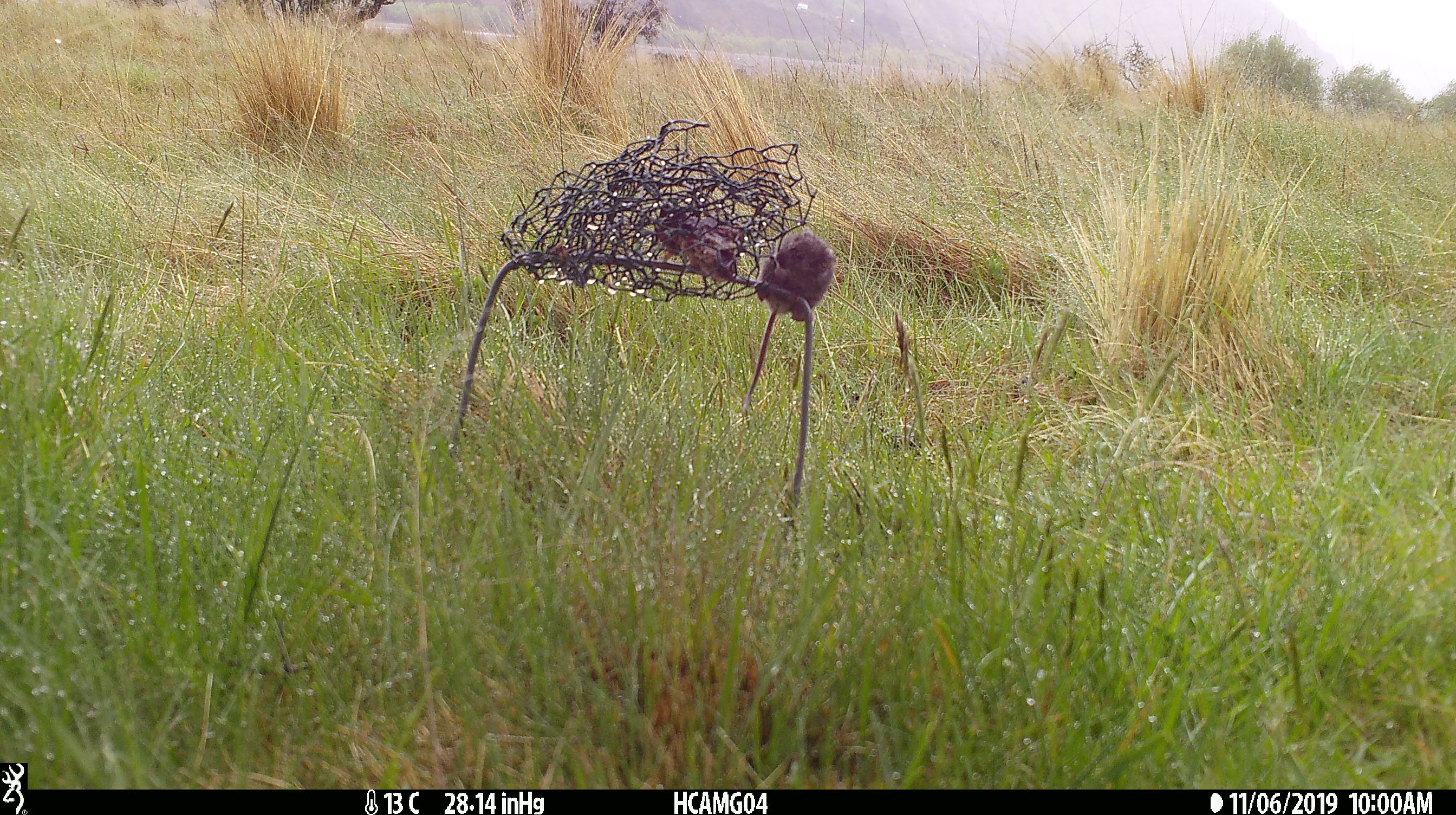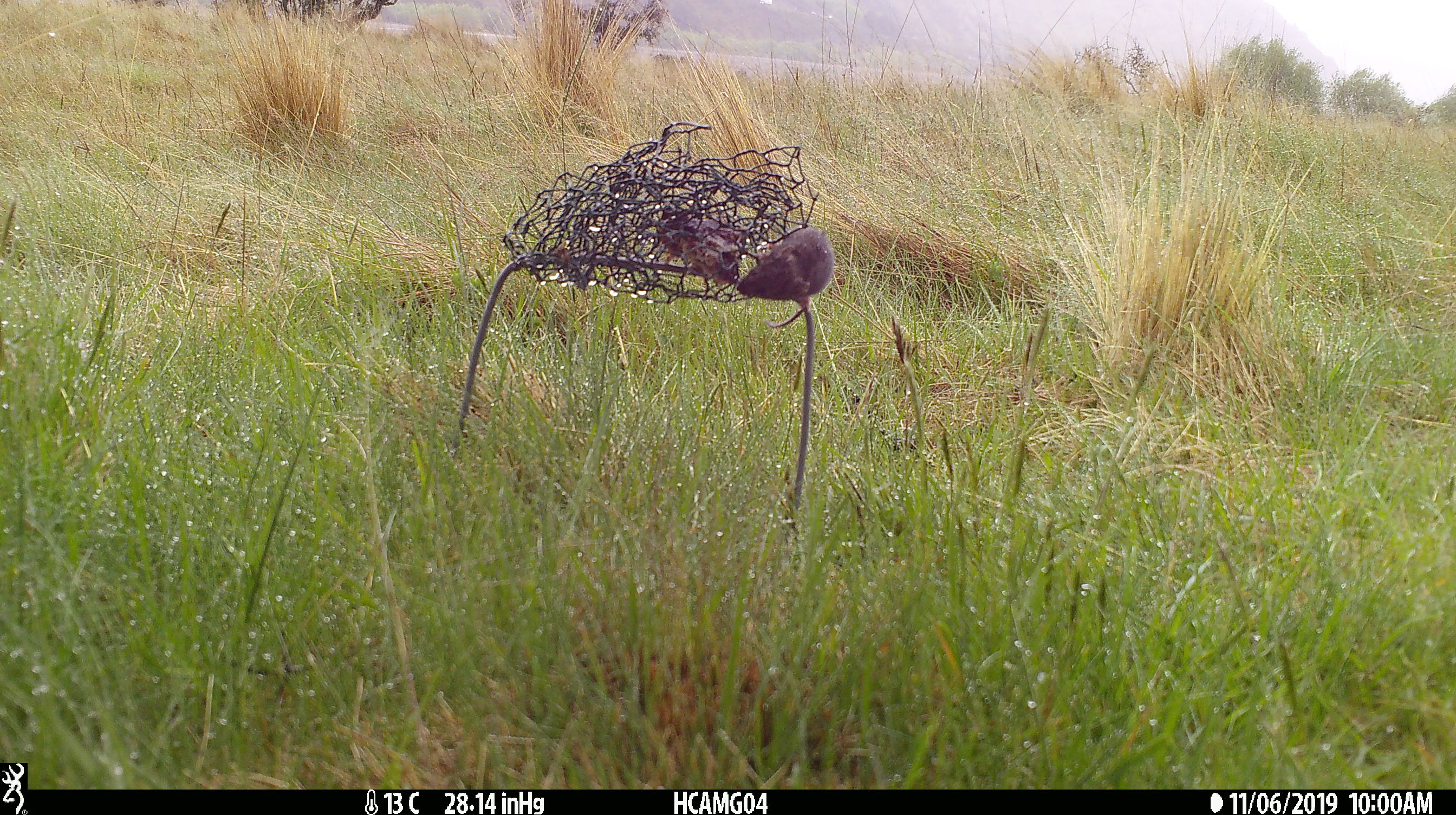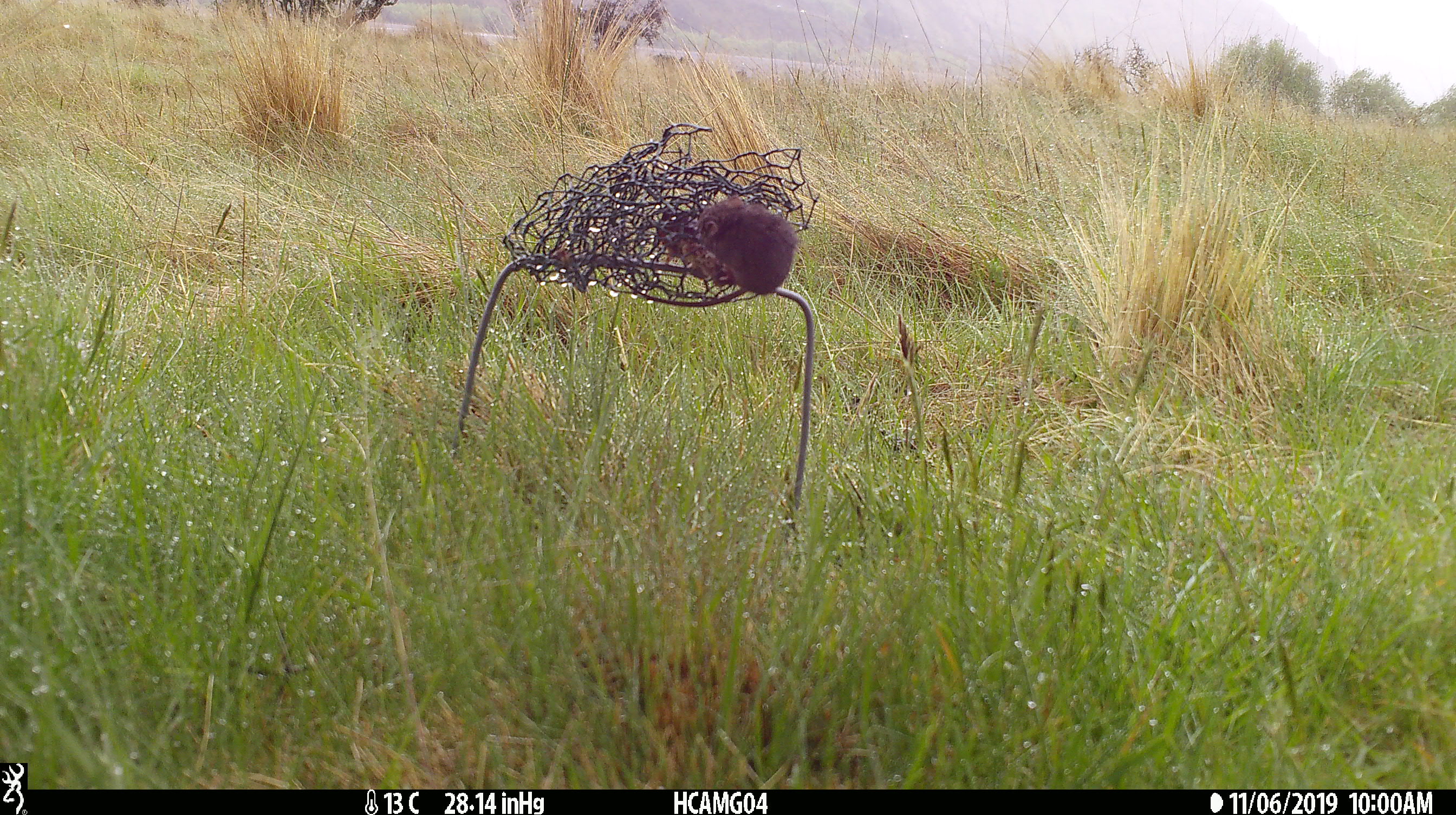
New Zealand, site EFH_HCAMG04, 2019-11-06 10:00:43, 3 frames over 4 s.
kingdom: Animalia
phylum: Chordata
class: Mammalia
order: Rodentia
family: Muridae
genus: Mus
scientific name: Mus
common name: mouse